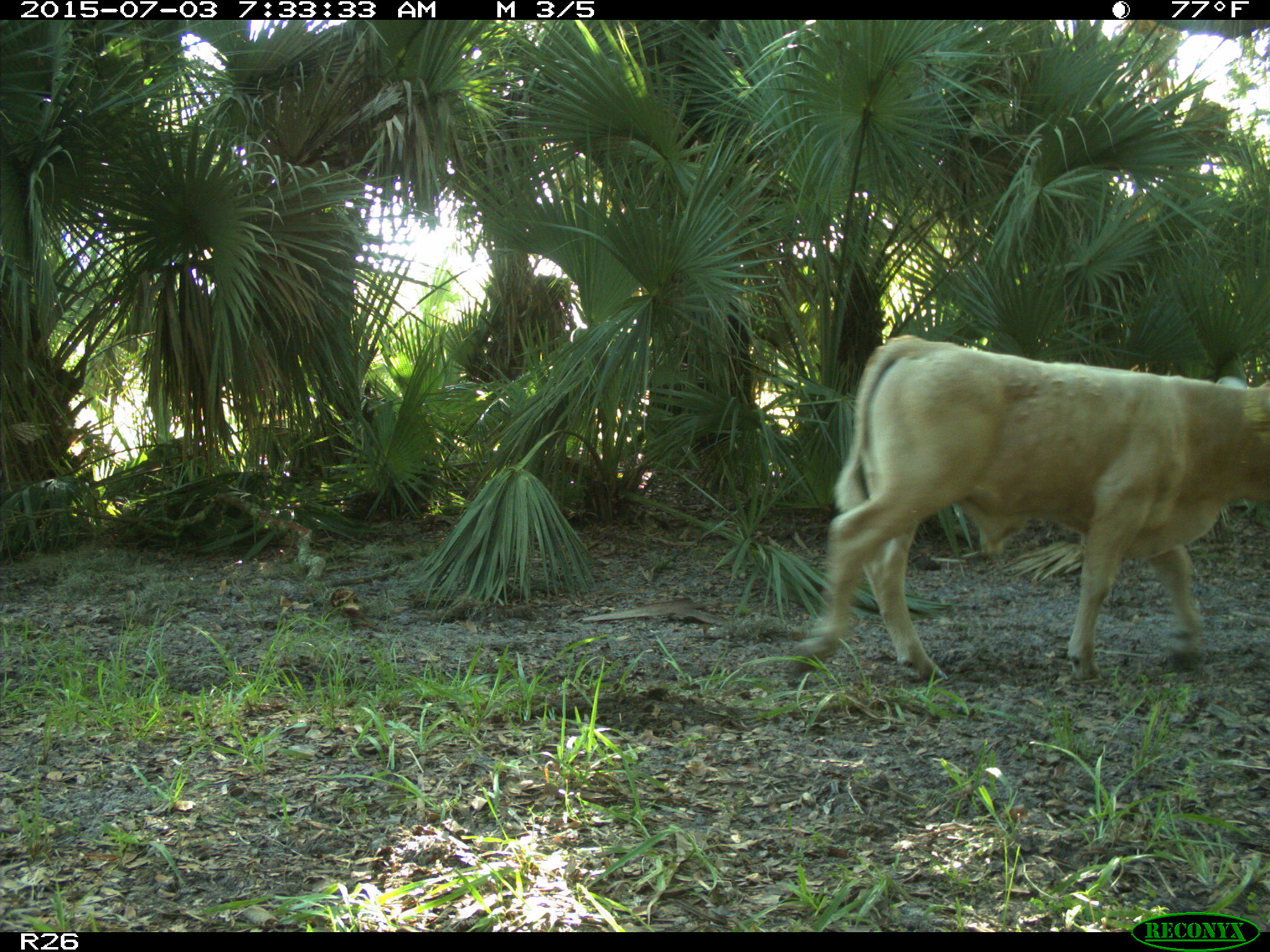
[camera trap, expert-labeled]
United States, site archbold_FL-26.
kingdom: Animalia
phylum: Chordata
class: Mammalia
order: Artiodactyla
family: Bovidae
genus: Bos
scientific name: Bos taurus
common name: domestic cow